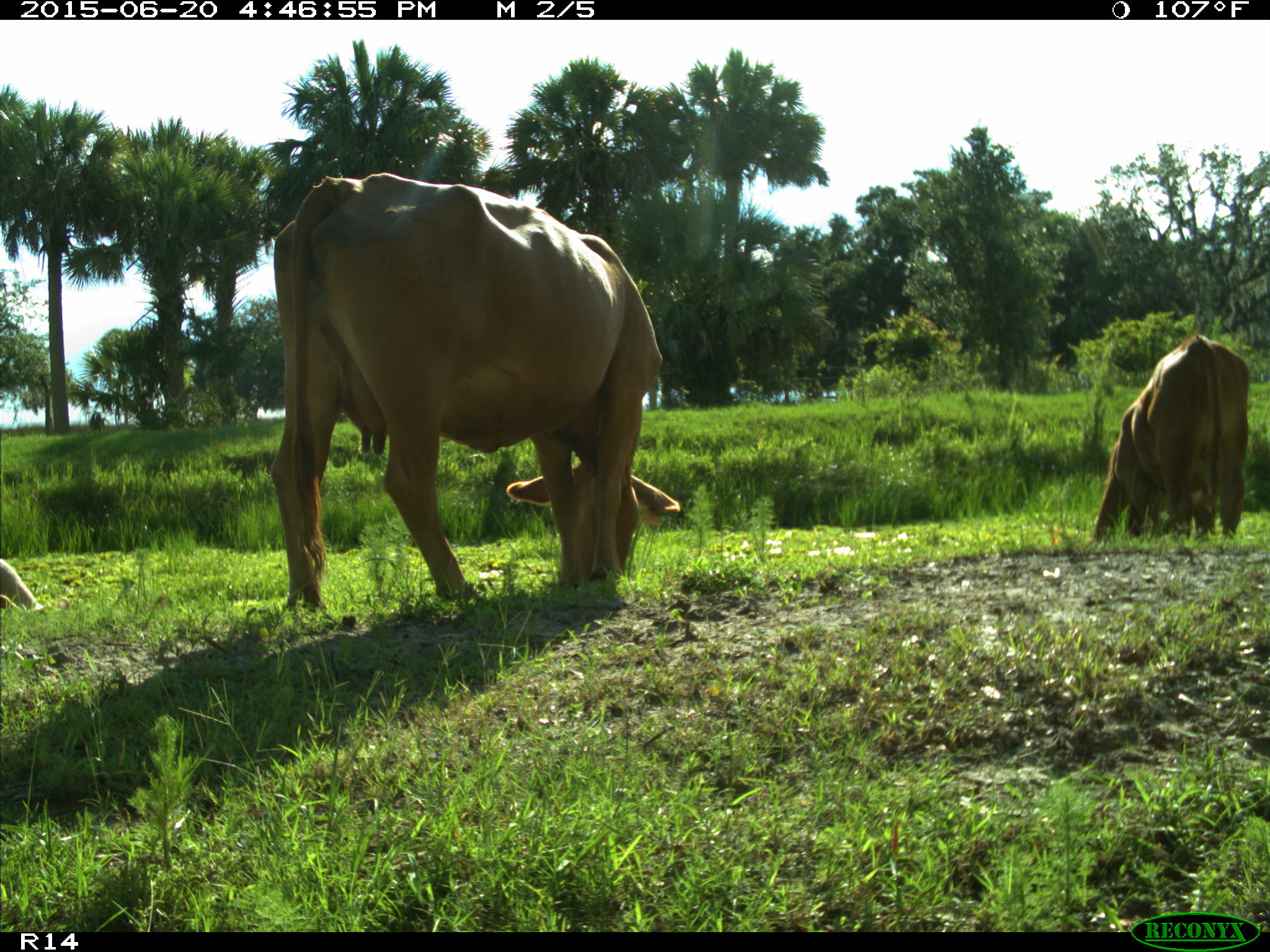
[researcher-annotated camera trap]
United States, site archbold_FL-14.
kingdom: Animalia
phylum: Chordata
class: Mammalia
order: Artiodactyla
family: Bovidae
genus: Bos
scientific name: Bos taurus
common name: domestic cow